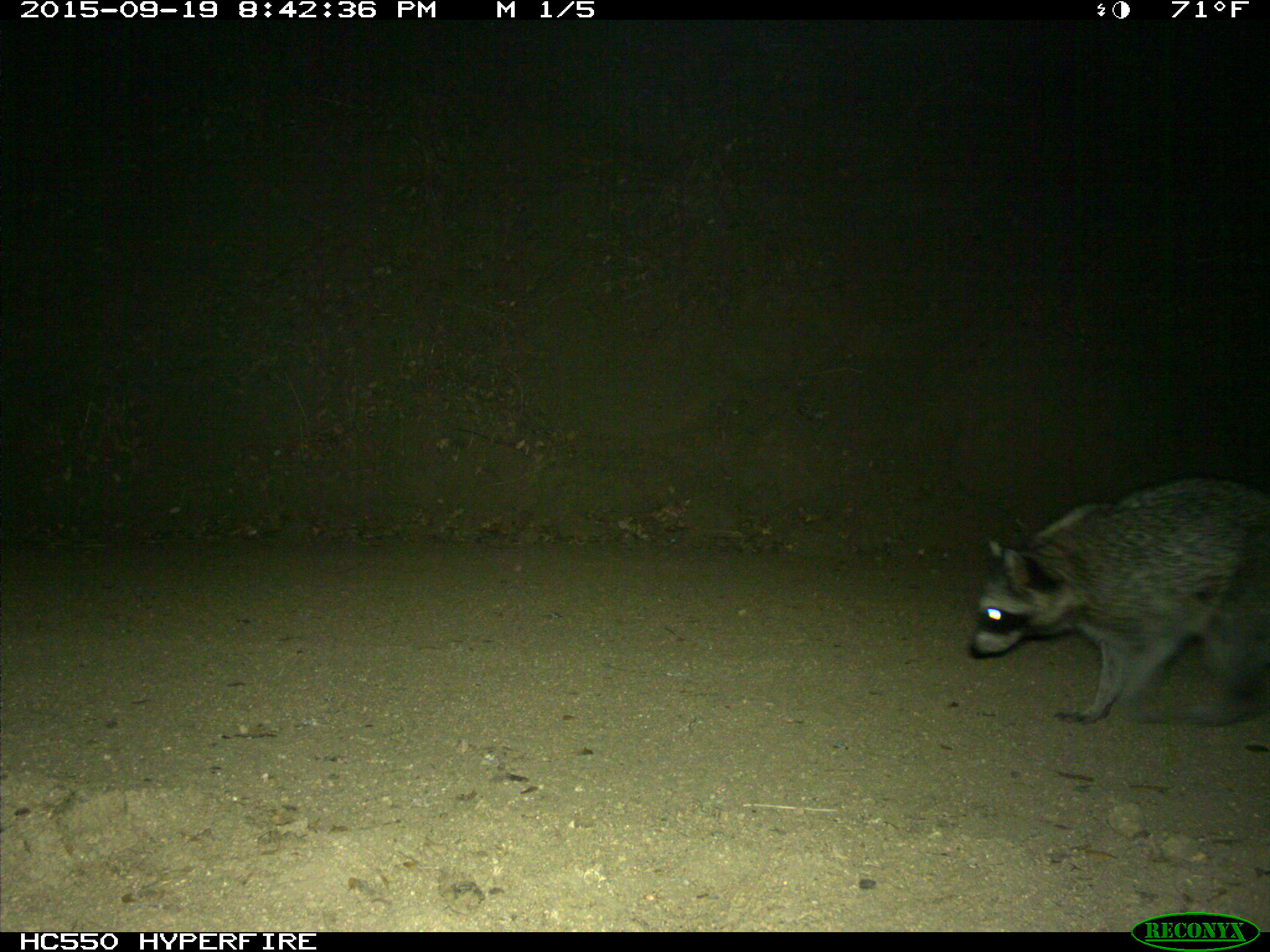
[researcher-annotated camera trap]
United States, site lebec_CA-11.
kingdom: Animalia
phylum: Chordata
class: Mammalia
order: Carnivora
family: Procyonidae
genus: Procyon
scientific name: Procyon lotor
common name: common raccoon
Procyon lotor (common raccoon).